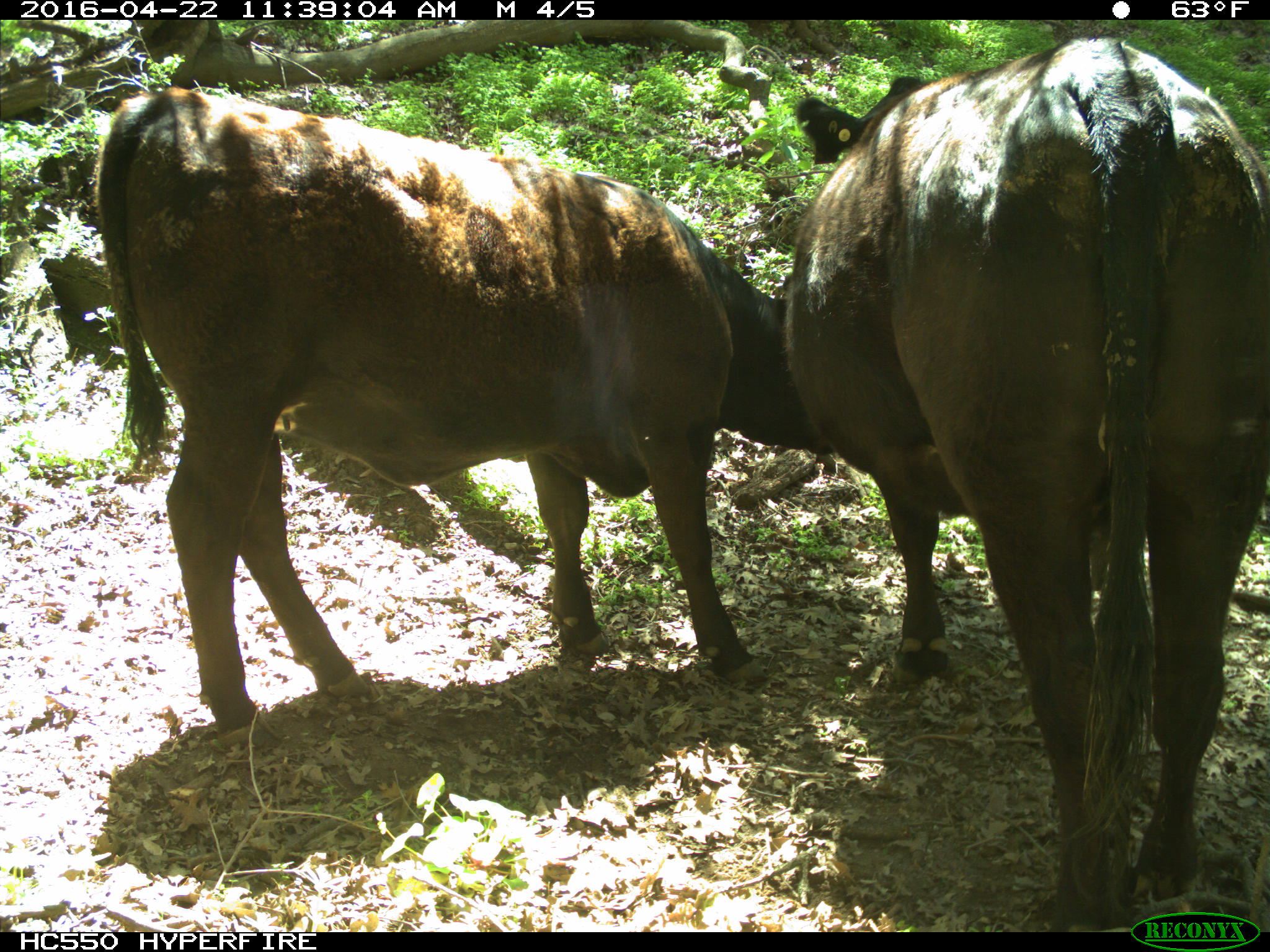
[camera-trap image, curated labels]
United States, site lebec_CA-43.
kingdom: Animalia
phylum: Chordata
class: Mammalia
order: Artiodactyla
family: Bovidae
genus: Bos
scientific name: Bos taurus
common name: domestic cow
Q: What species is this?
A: Bos taurus (domestic cow).